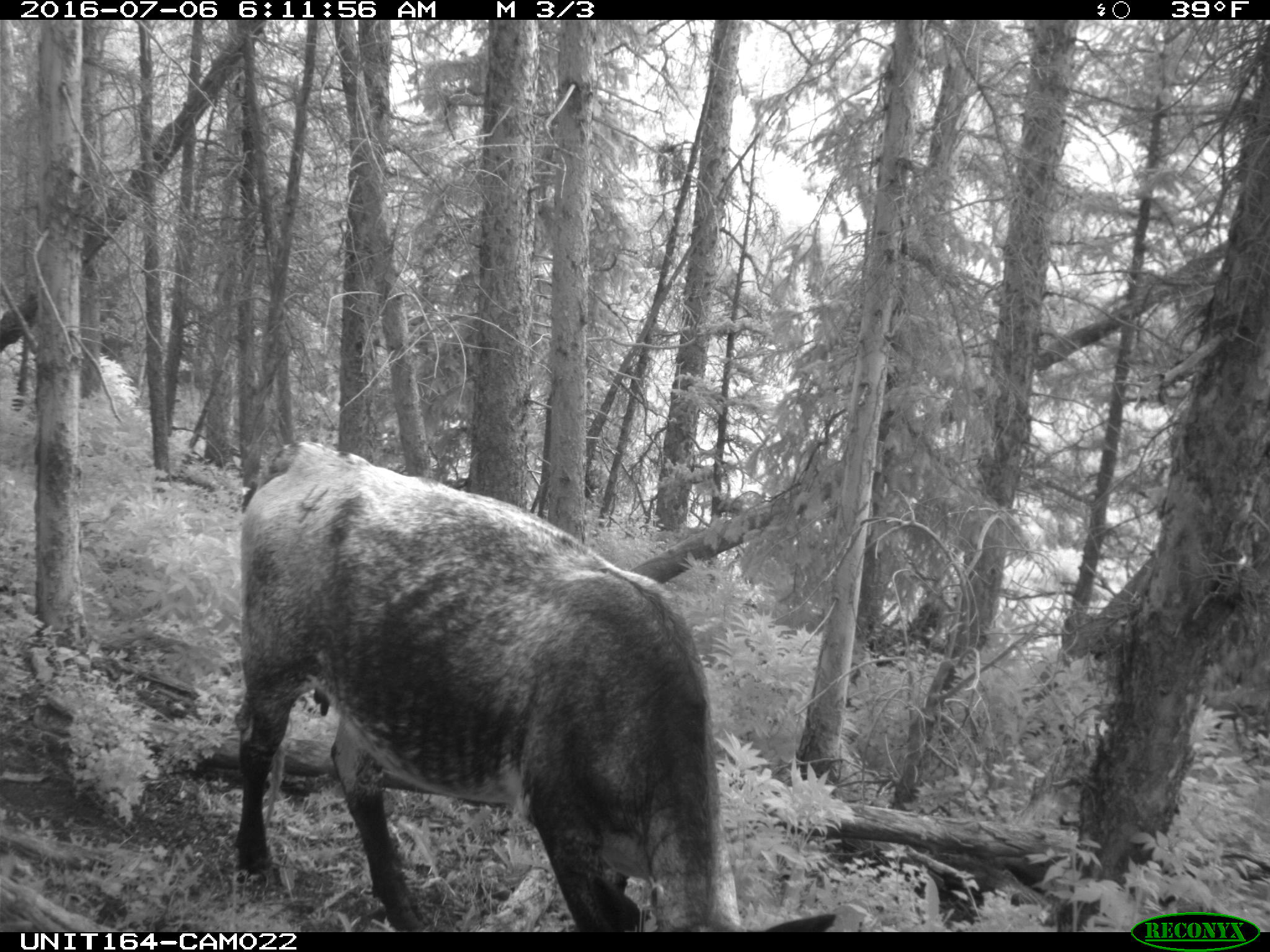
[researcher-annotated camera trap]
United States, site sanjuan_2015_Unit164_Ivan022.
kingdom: Animalia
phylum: Chordata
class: Mammalia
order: Artiodactyla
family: Bovidae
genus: Bos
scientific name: Bos taurus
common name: domestic cow